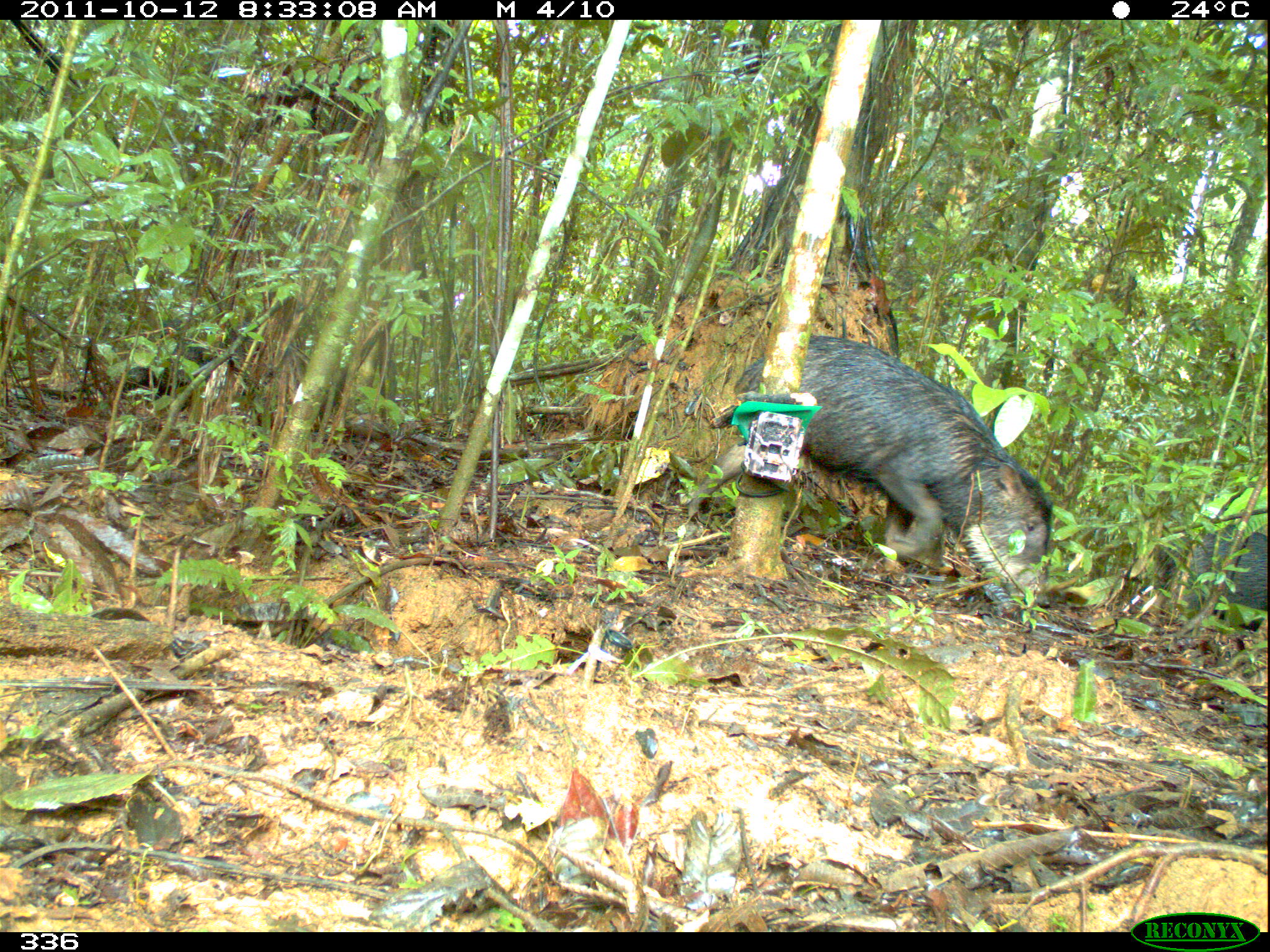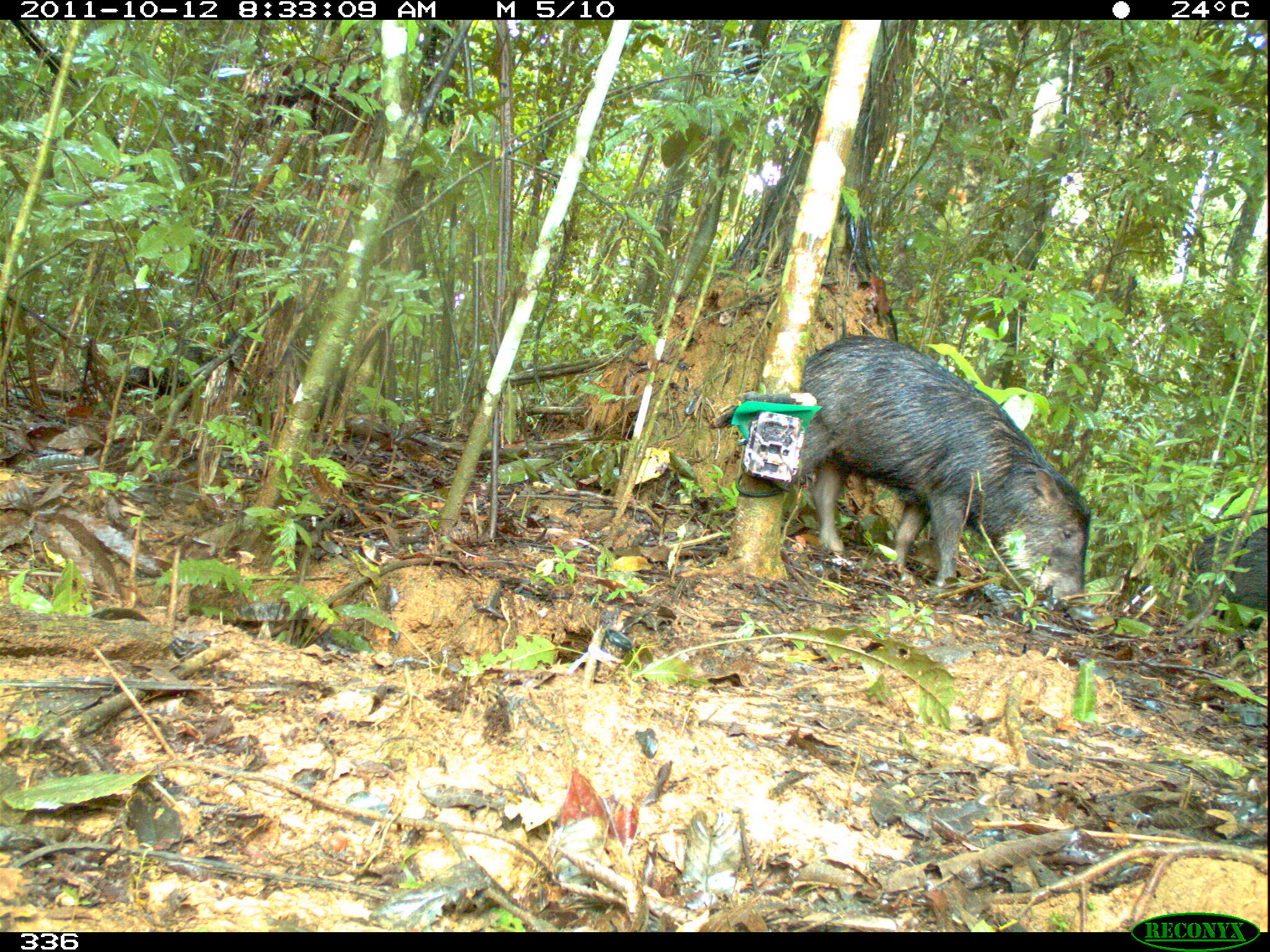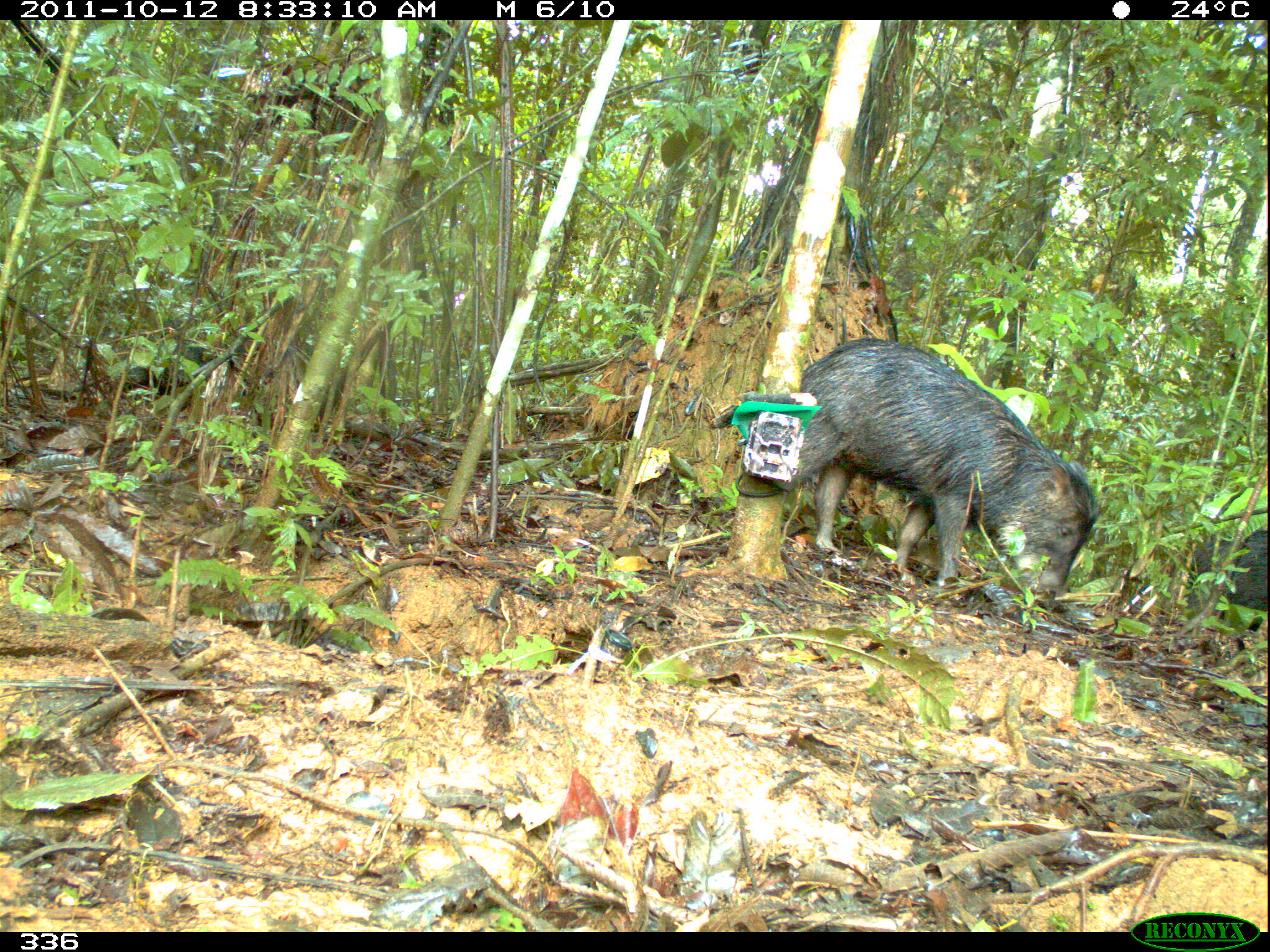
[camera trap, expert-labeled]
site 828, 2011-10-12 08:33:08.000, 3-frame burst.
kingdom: Animalia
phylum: Chordata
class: Mammalia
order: Artiodactyla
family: Tayassuidae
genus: Tayassu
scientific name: Tayassu pecari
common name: white-lipped peccary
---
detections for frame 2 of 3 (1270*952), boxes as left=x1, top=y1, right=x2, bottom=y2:
tayassu pecari: left=795, top=333, right=1089, bottom=615; left=1177, top=525, right=1265, bottom=646; left=123, top=319, right=218, bottom=413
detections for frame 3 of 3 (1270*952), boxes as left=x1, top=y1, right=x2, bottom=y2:
tayassu pecari: left=792, top=338, right=1098, bottom=611; left=122, top=330, right=235, bottom=413; left=1190, top=528, right=1267, bottom=649